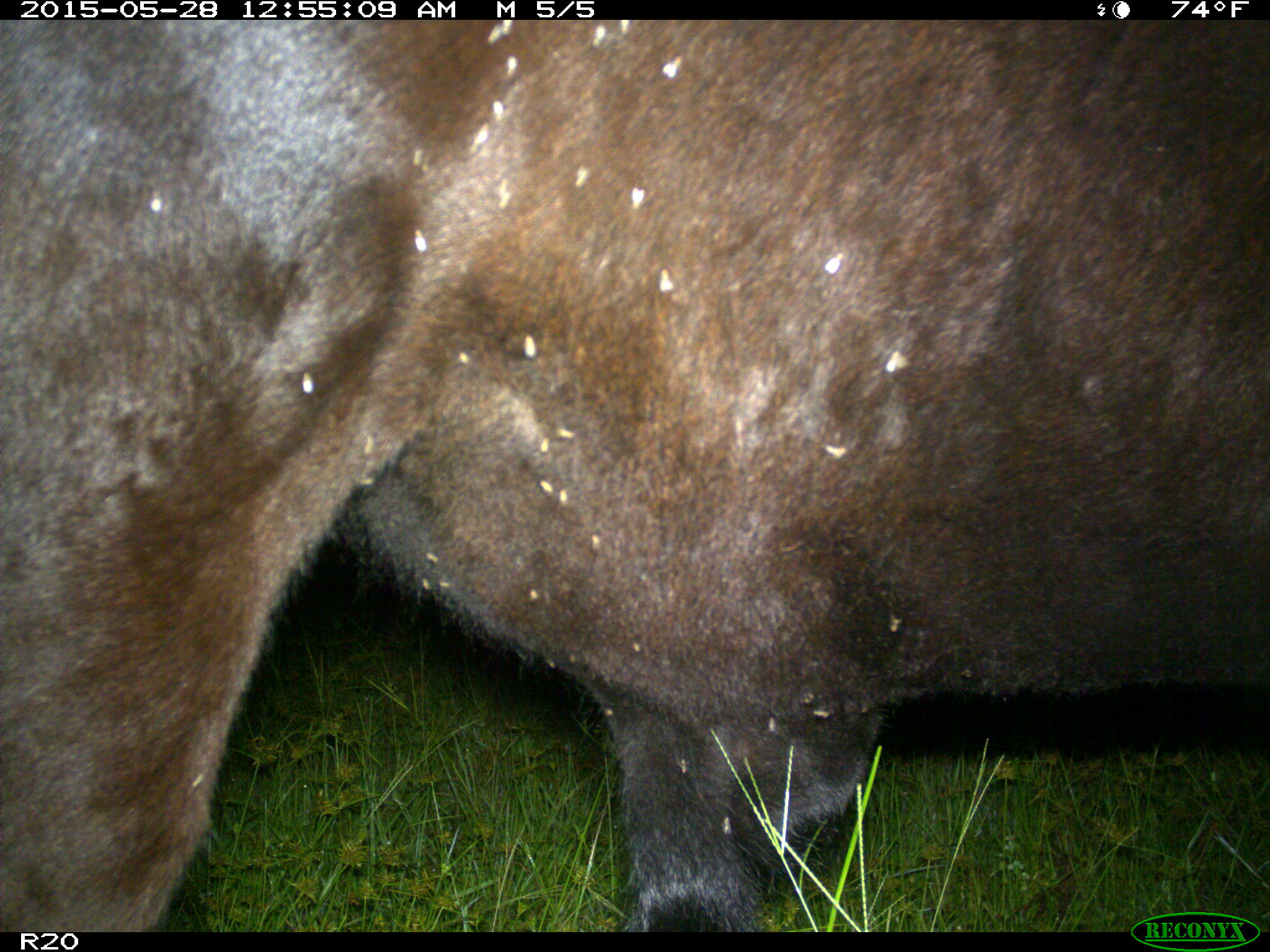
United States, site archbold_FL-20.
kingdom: Animalia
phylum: Chordata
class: Mammalia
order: Artiodactyla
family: Bovidae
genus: Bos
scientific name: Bos taurus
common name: domestic cow